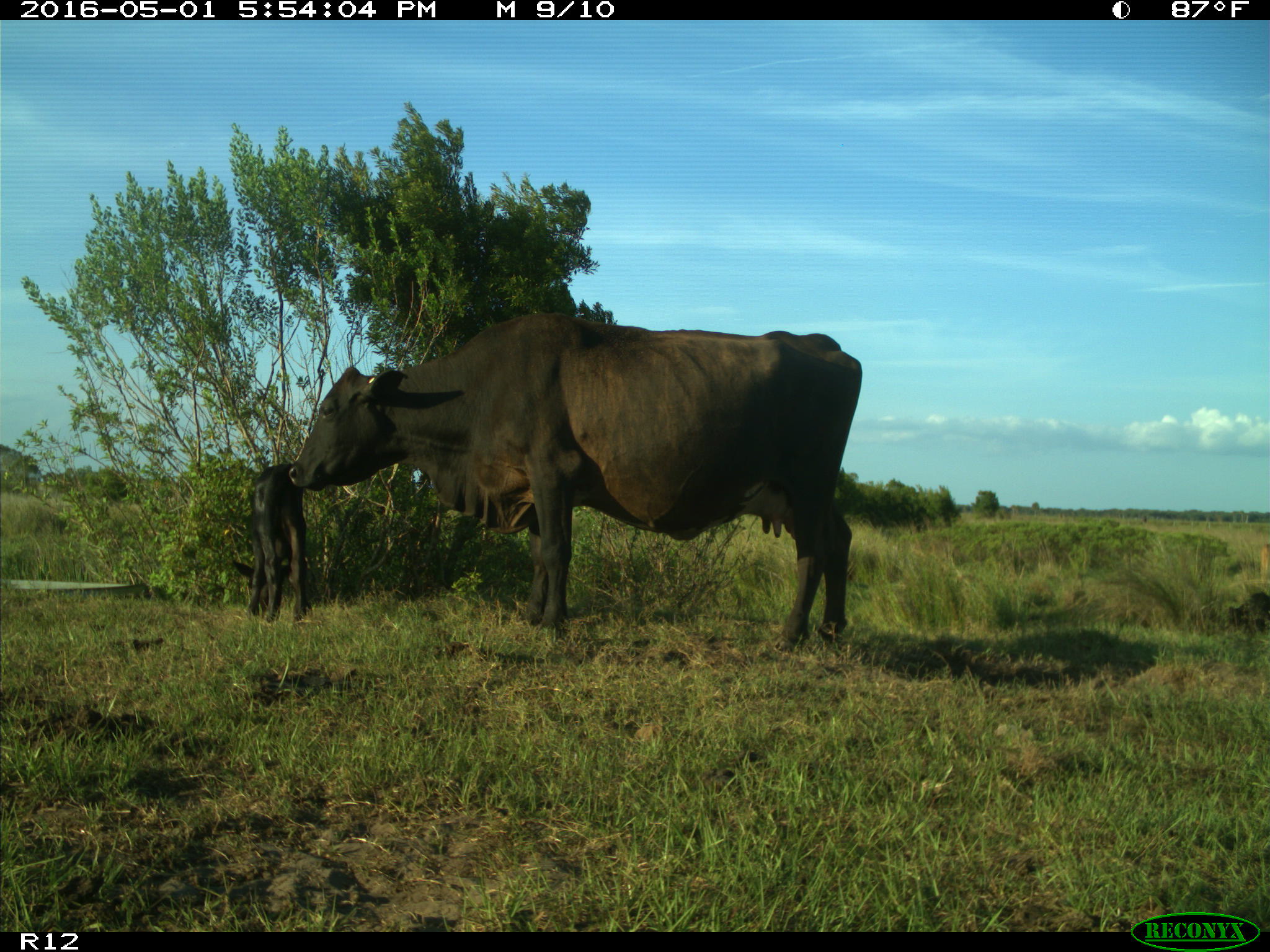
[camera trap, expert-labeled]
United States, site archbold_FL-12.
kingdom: Animalia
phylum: Chordata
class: Mammalia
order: Artiodactyla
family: Bovidae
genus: Bos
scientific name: Bos taurus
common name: domestic cow